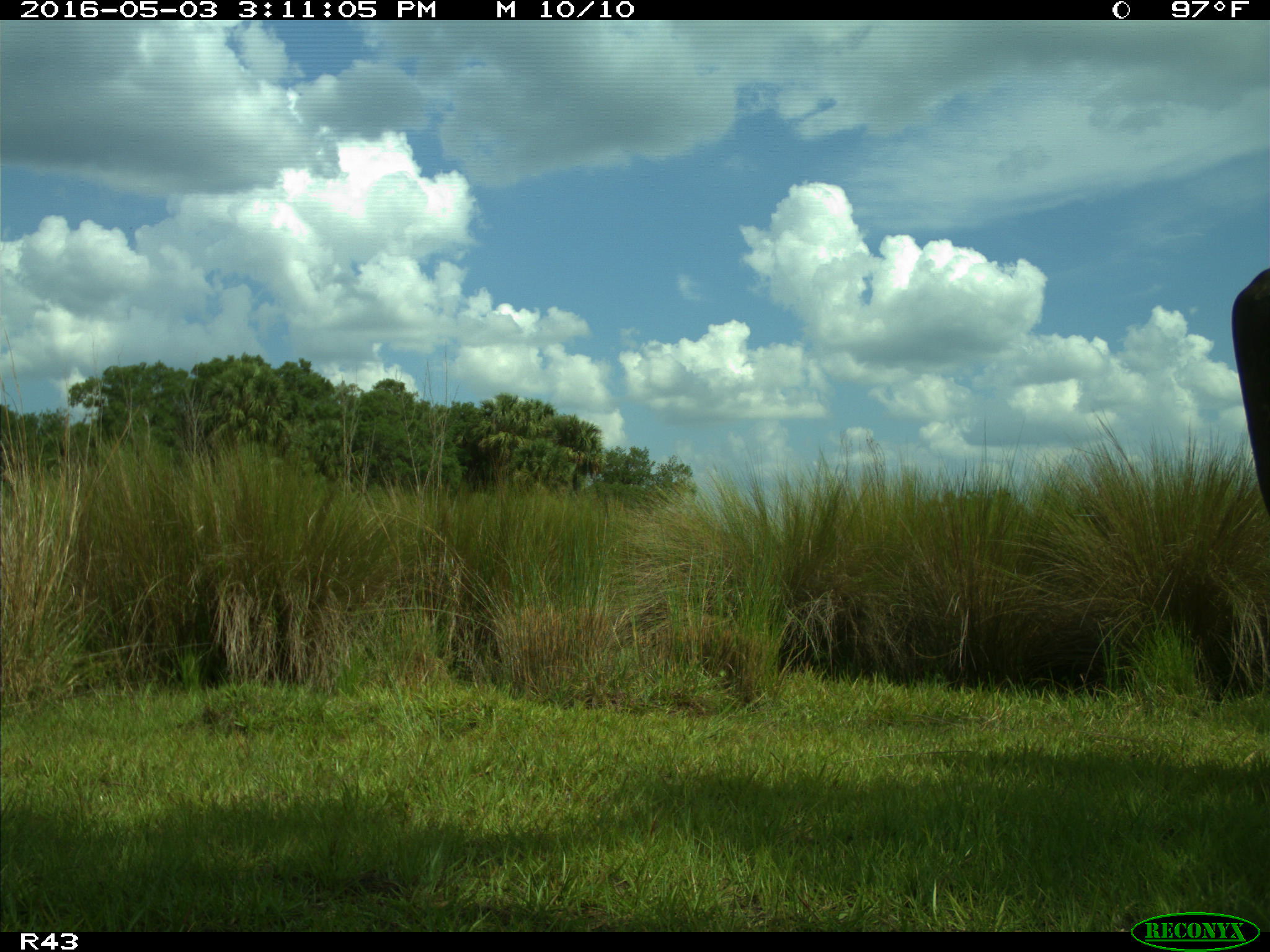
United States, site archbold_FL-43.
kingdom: Animalia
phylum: Chordata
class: Mammalia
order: Artiodactyla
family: Bovidae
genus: Bos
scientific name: Bos taurus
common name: domestic cow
Bos taurus (domestic cow).